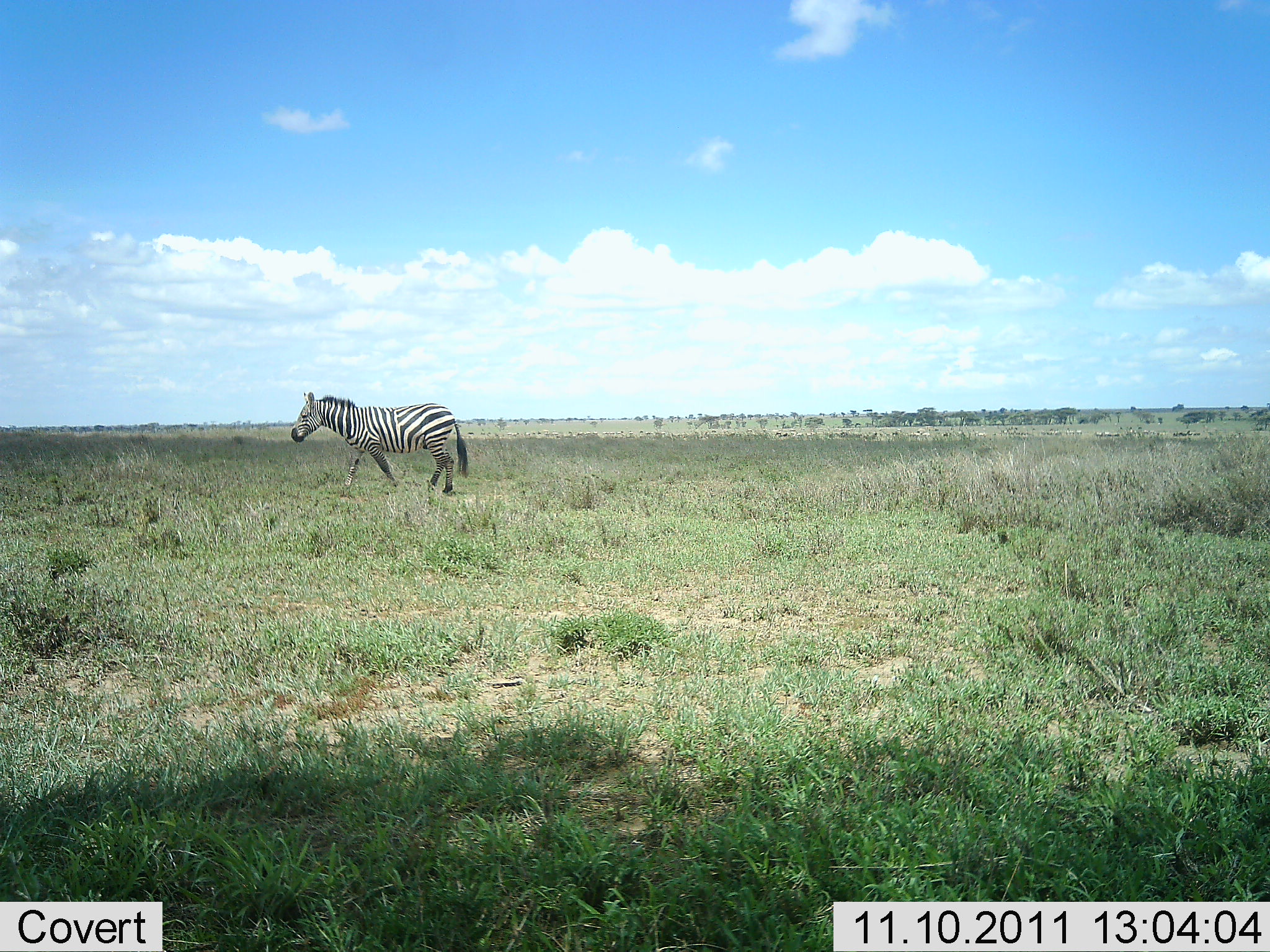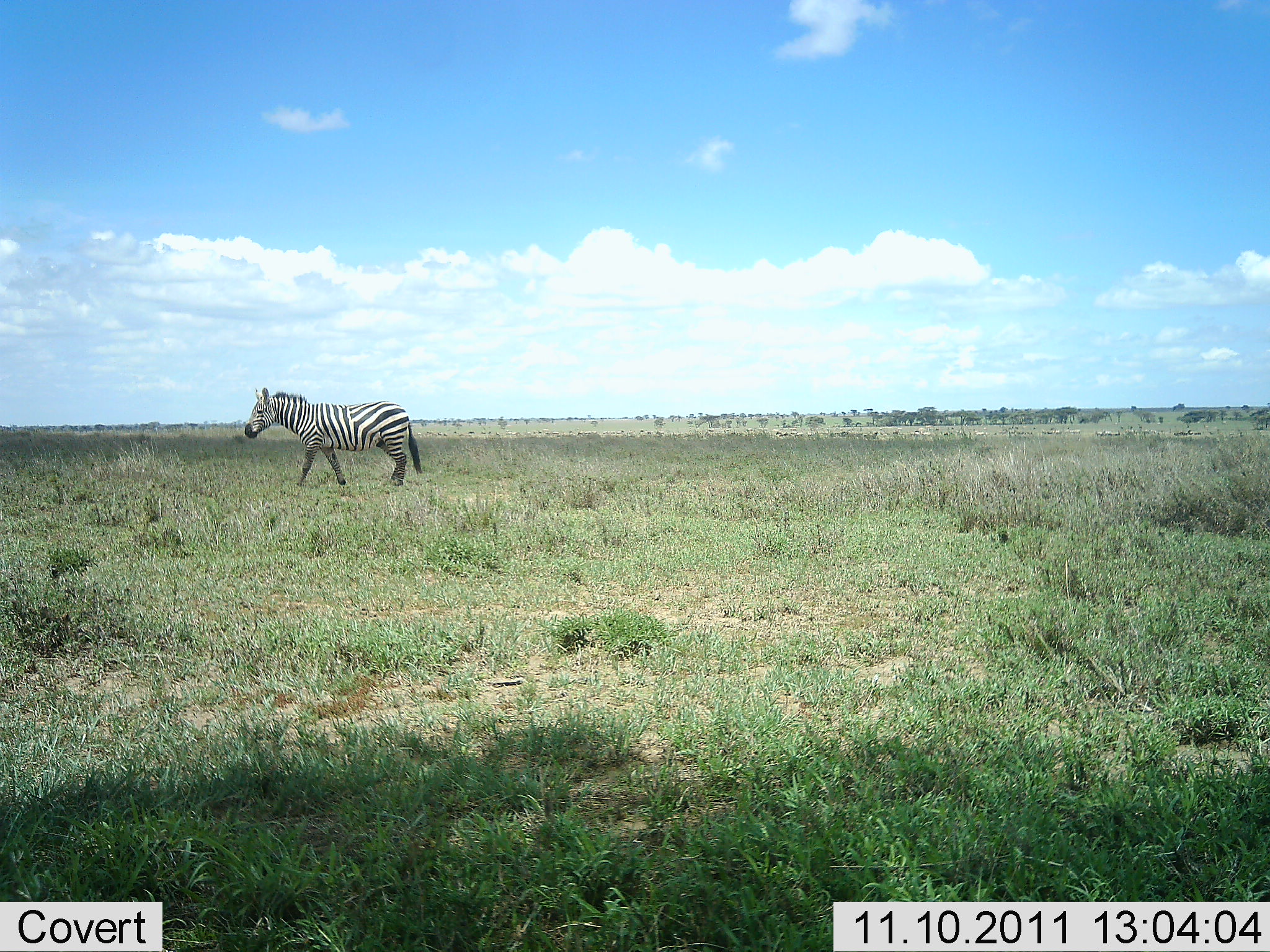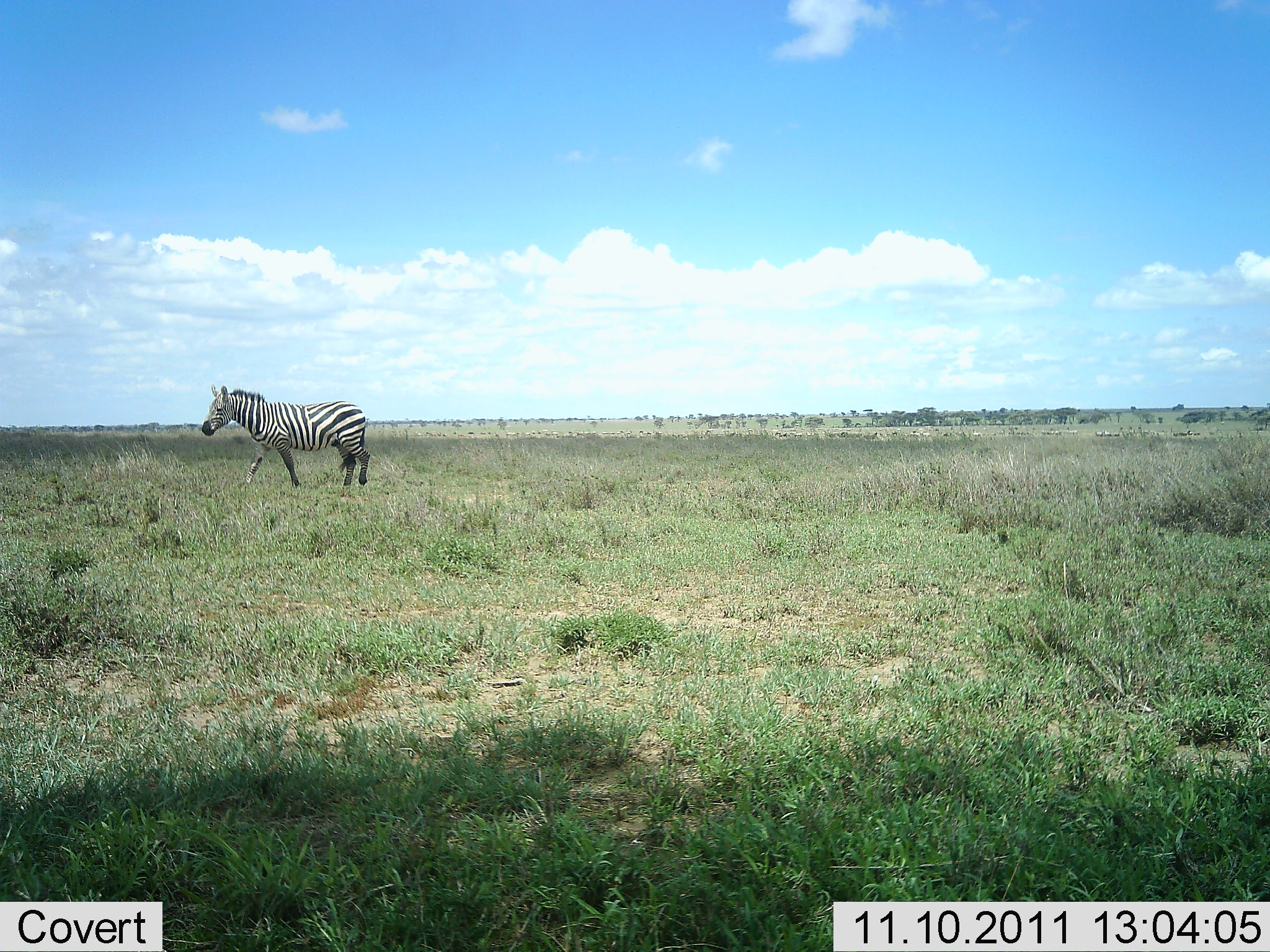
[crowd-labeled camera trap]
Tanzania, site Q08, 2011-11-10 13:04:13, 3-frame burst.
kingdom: Animalia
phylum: Chordata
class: Mammalia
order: Perissodactyla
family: Equidae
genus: Equus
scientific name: Equus quagga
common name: plains zebra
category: zebra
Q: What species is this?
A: Zebra (plains zebra) (Equus quagga).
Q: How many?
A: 1.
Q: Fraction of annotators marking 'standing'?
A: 0%.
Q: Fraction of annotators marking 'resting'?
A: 0%.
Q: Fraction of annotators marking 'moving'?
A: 100%.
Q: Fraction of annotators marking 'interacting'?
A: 0%.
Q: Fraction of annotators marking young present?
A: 0%.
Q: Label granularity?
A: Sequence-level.